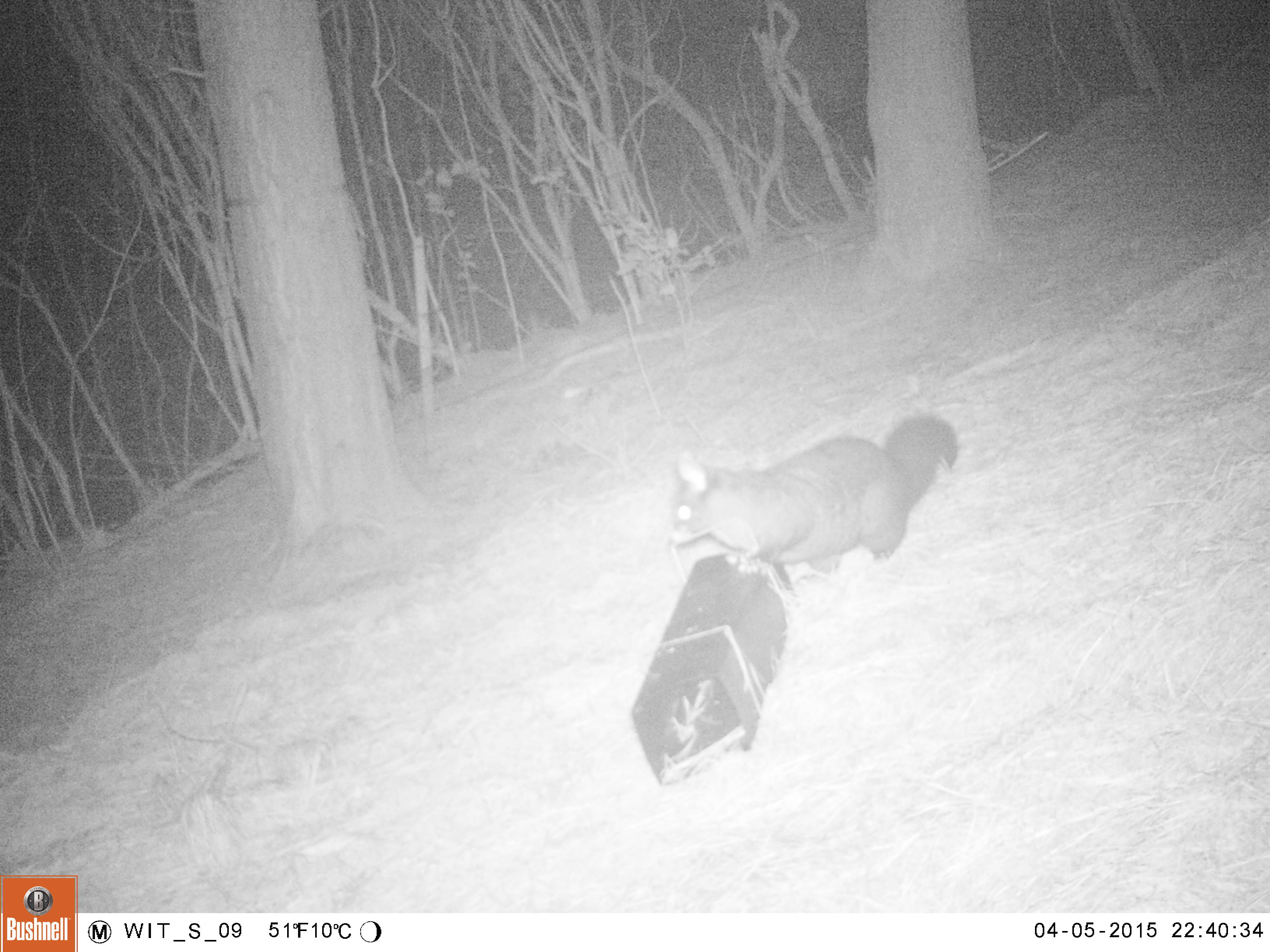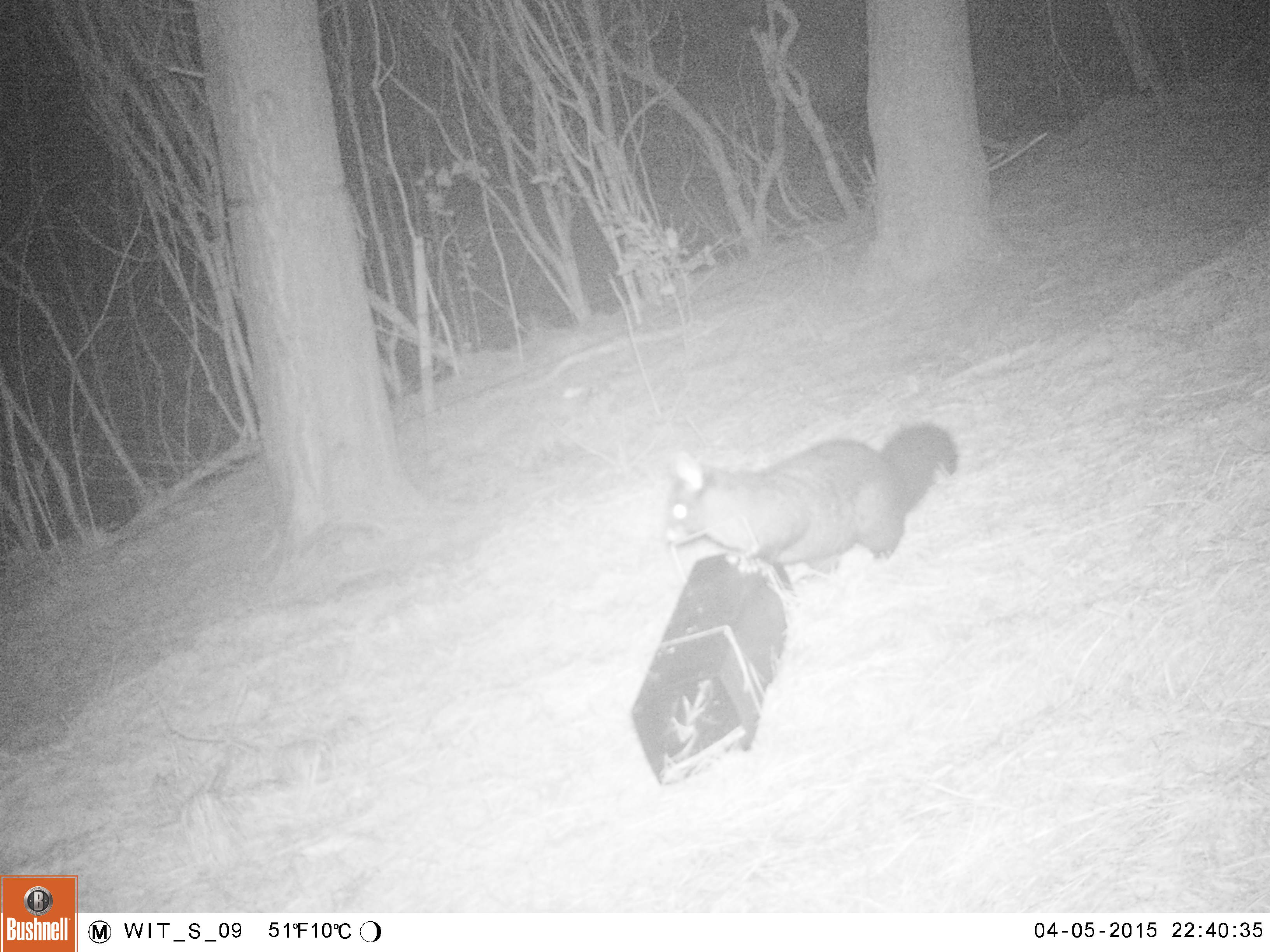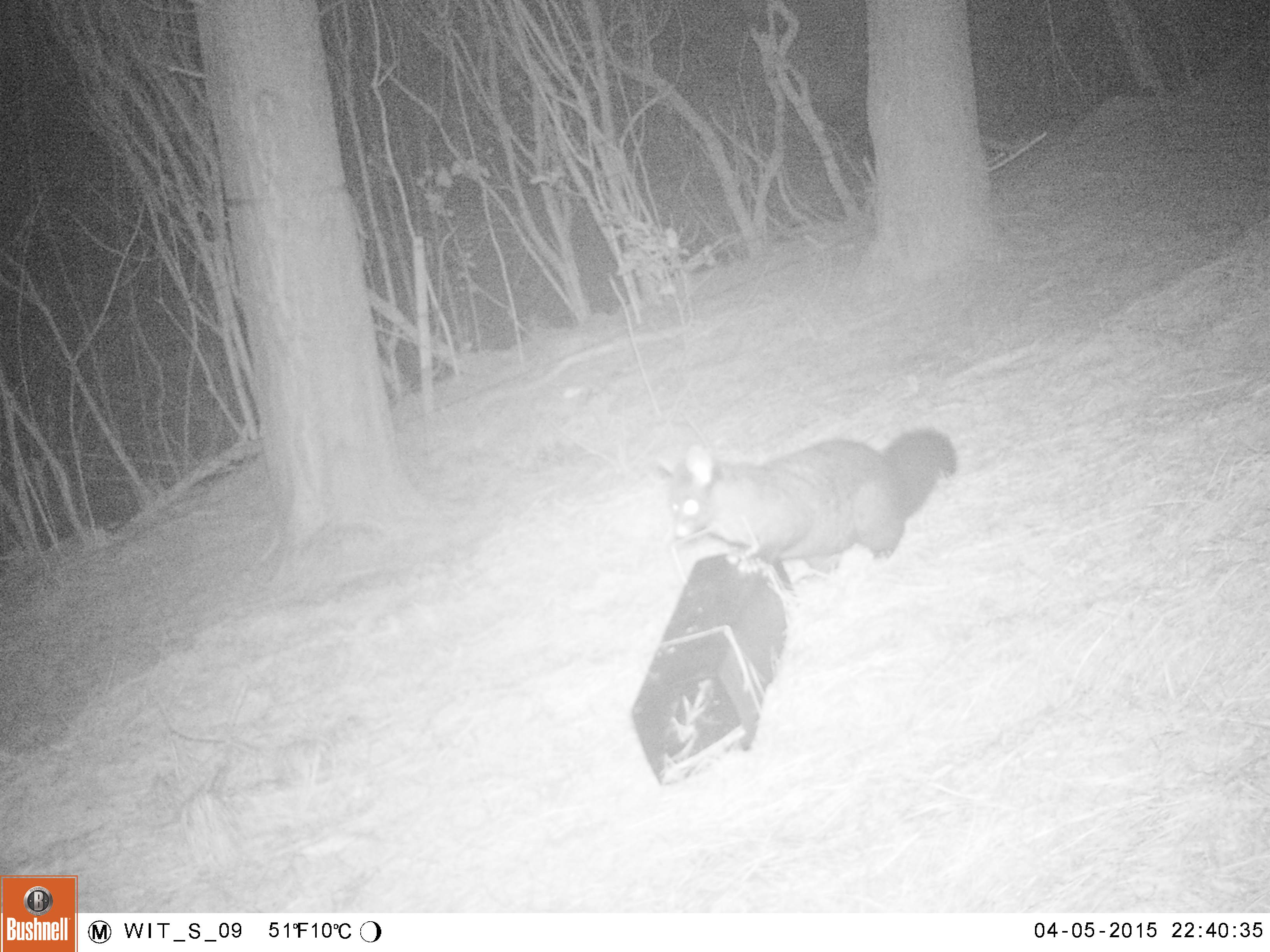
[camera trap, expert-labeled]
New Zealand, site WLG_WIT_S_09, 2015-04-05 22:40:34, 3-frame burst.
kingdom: Animalia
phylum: Chordata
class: Mammalia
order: Diprotodontia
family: Phalangeridae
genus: Trichosurus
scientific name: Trichosurus vulpecula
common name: common brushtail possum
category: possum